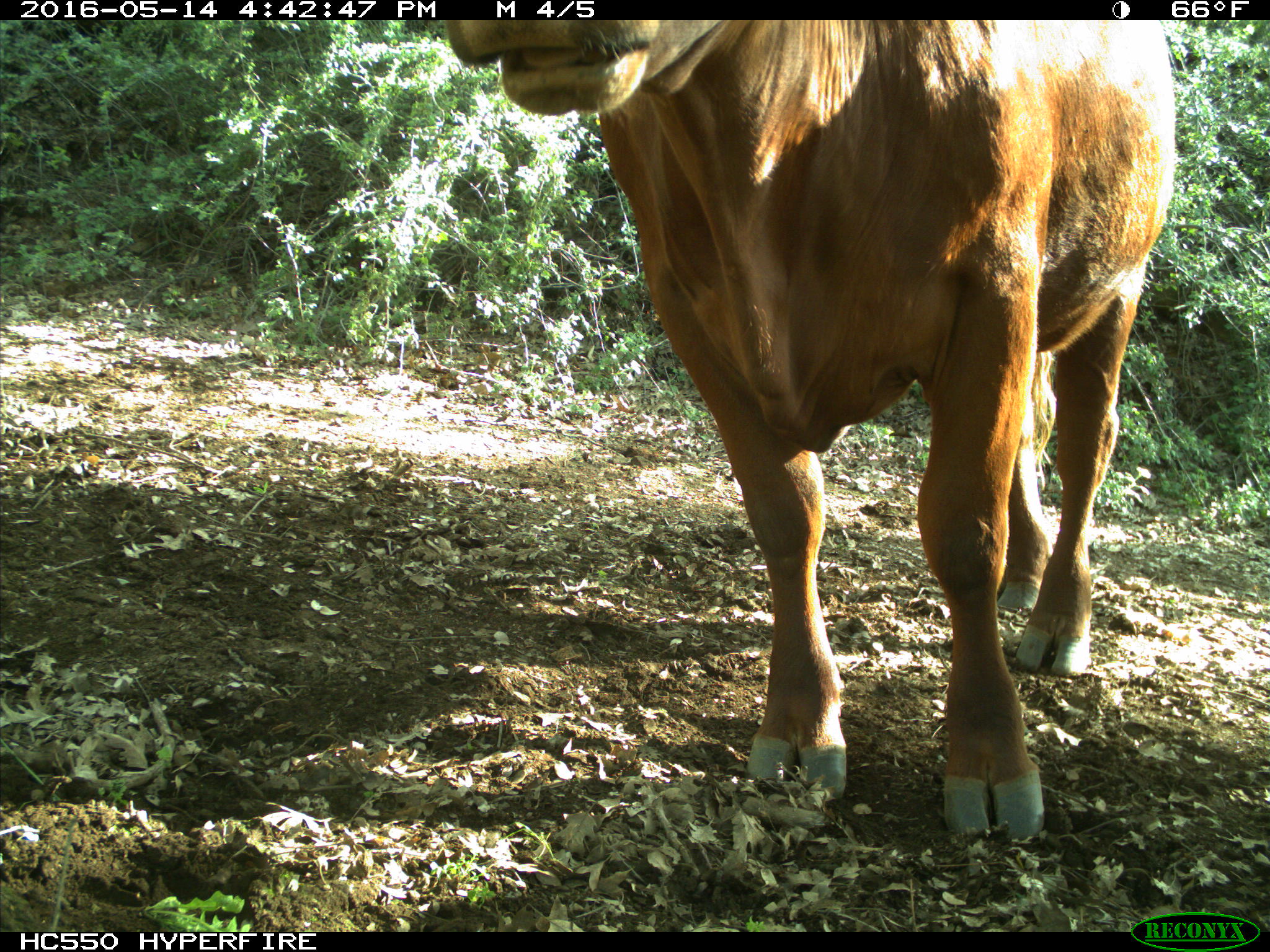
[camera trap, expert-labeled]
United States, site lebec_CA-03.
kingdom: Animalia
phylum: Chordata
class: Mammalia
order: Artiodactyla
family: Bovidae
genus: Bos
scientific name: Bos taurus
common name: domestic cow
Bos taurus (domestic cow).